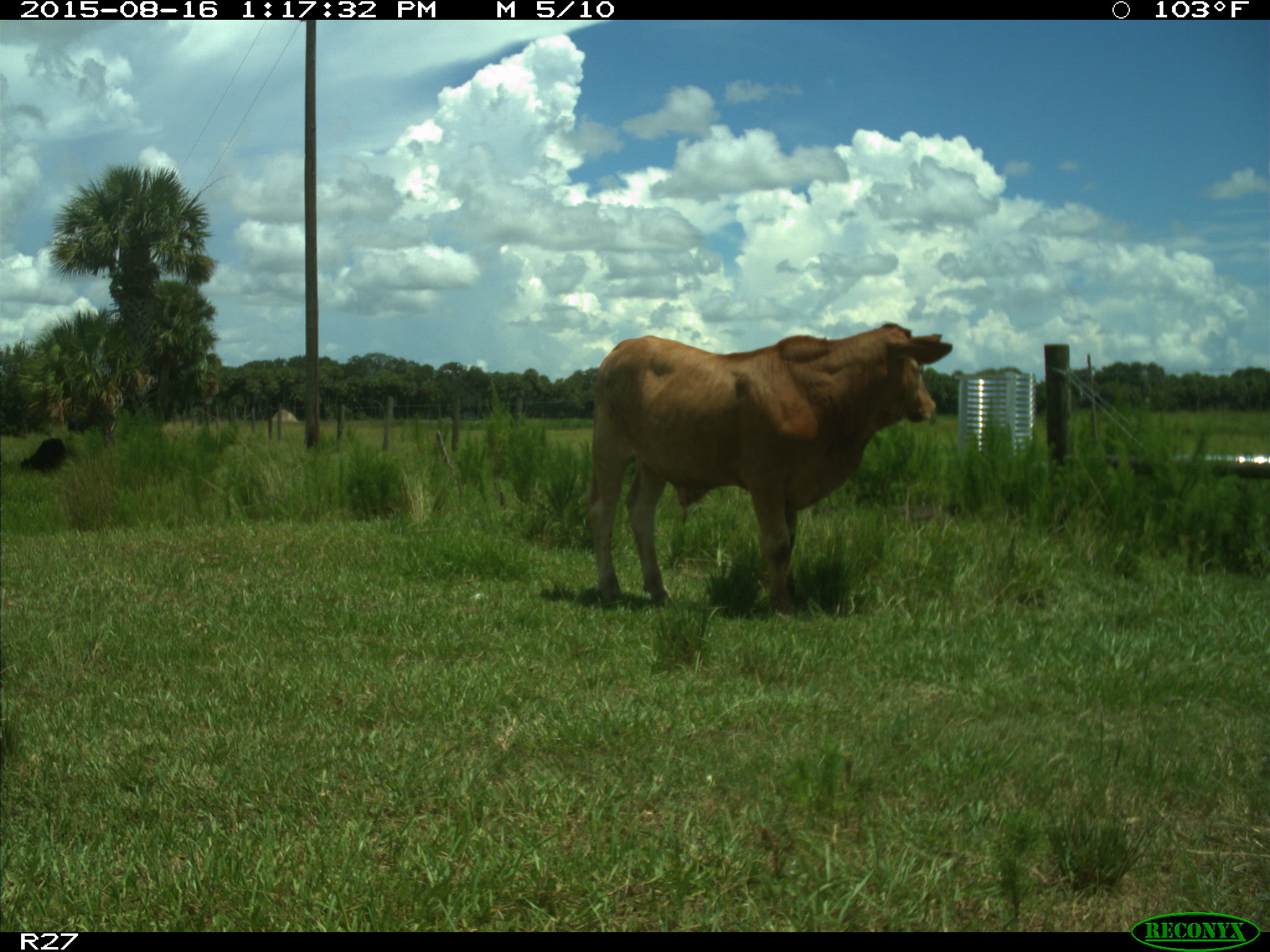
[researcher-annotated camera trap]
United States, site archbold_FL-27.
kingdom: Animalia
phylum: Chordata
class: Mammalia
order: Artiodactyla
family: Bovidae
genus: Bos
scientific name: Bos taurus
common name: domestic cow